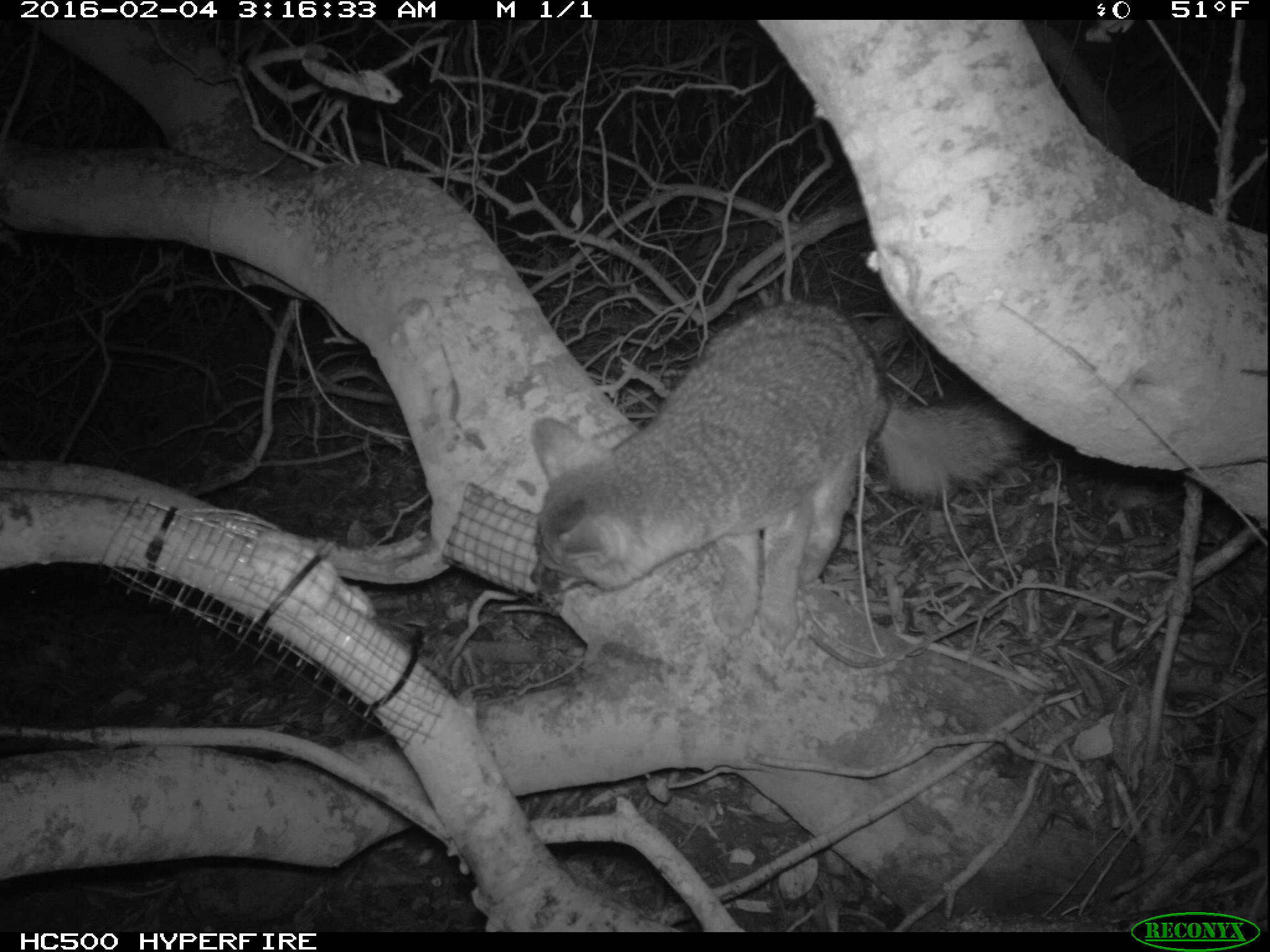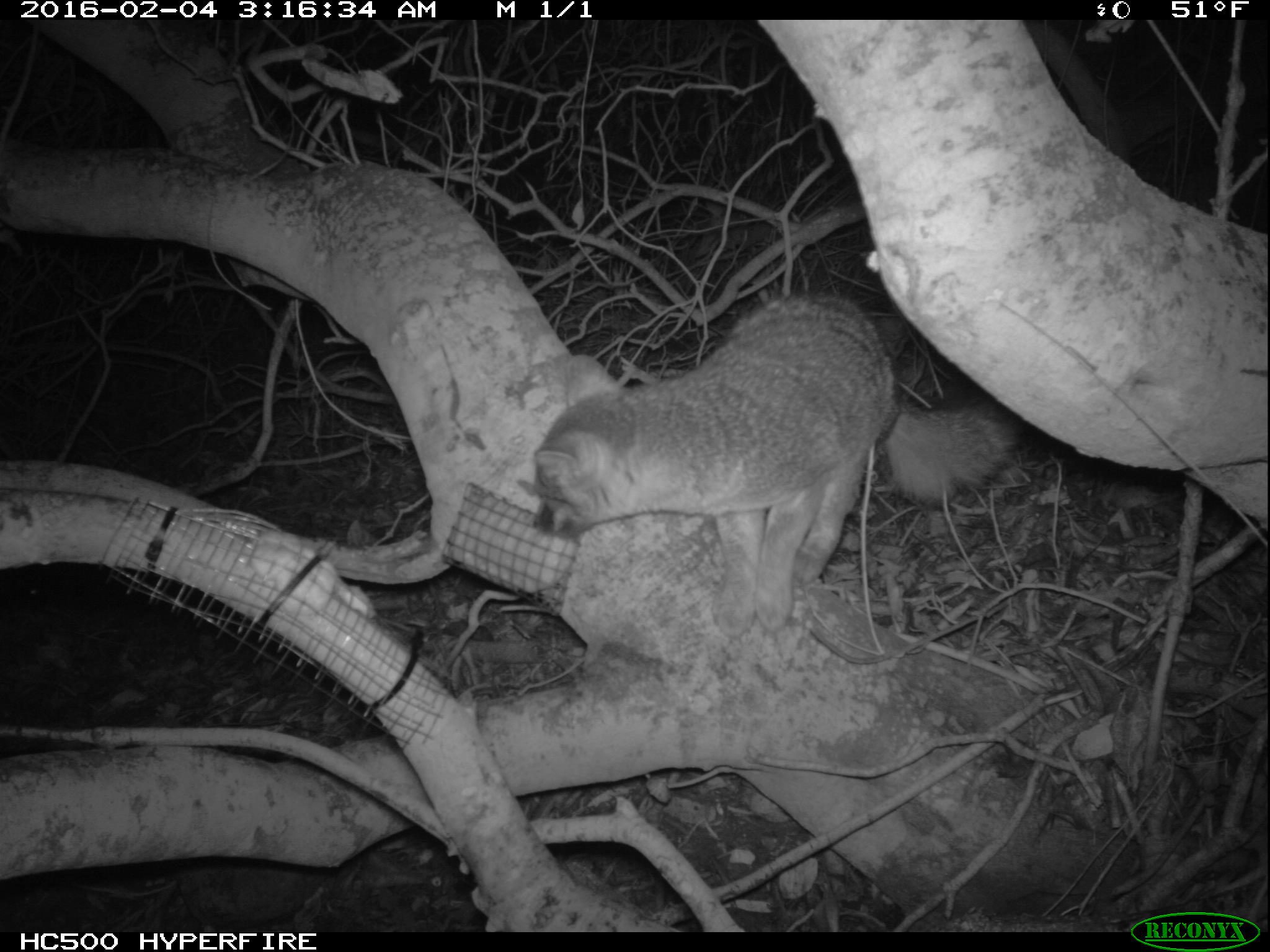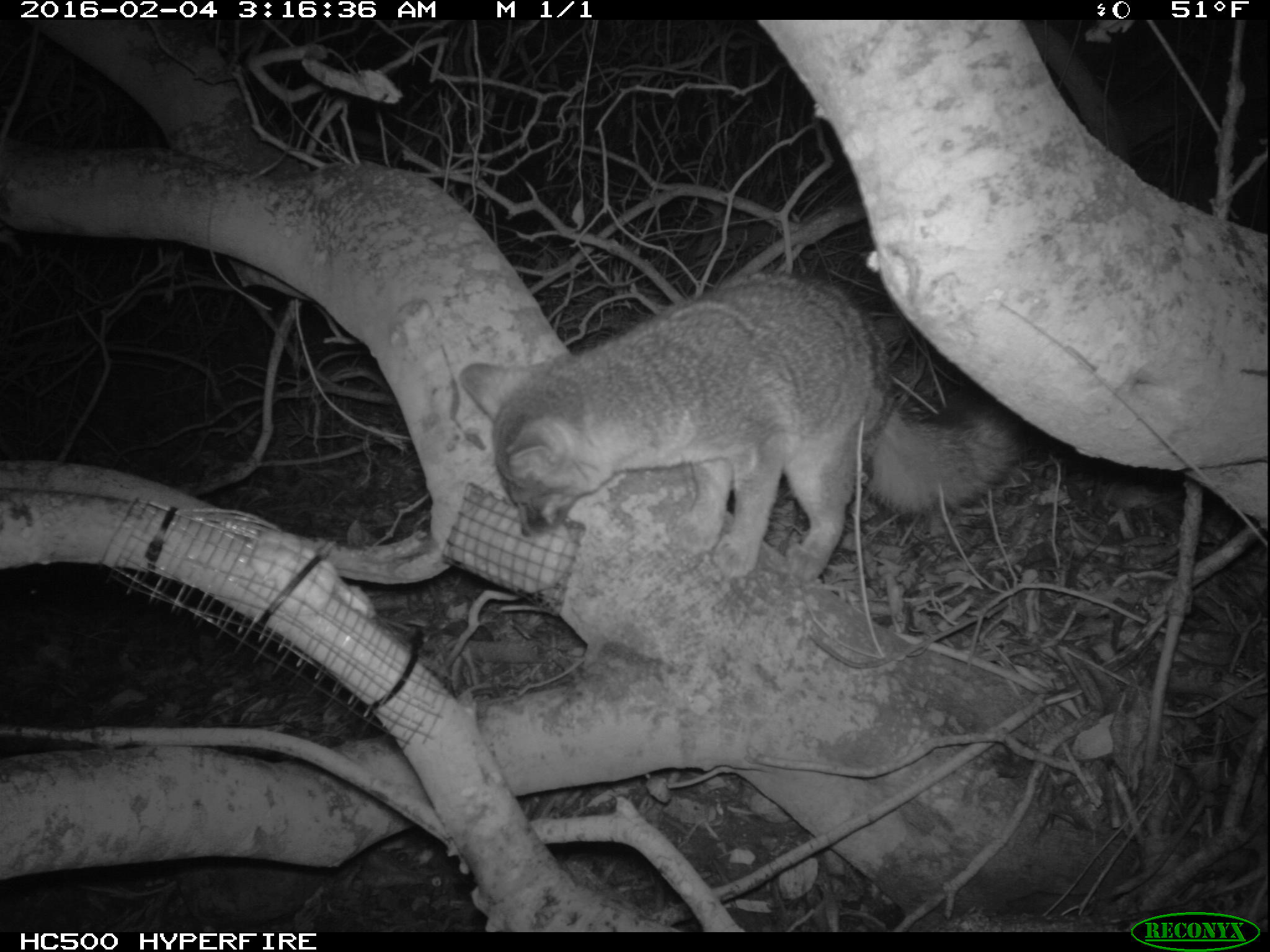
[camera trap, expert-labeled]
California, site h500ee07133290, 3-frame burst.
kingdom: Animalia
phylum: Chordata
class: Mammalia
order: Carnivora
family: Canidae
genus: Urocyon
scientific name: Urocyon littoralis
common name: island fox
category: fox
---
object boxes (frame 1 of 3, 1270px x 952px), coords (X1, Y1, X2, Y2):
fox: (527, 303, 1032, 648)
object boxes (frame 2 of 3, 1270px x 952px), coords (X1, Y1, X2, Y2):
fox: (532, 293, 1025, 642)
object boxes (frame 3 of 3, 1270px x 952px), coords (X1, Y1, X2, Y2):
fox: (456, 275, 1023, 586)